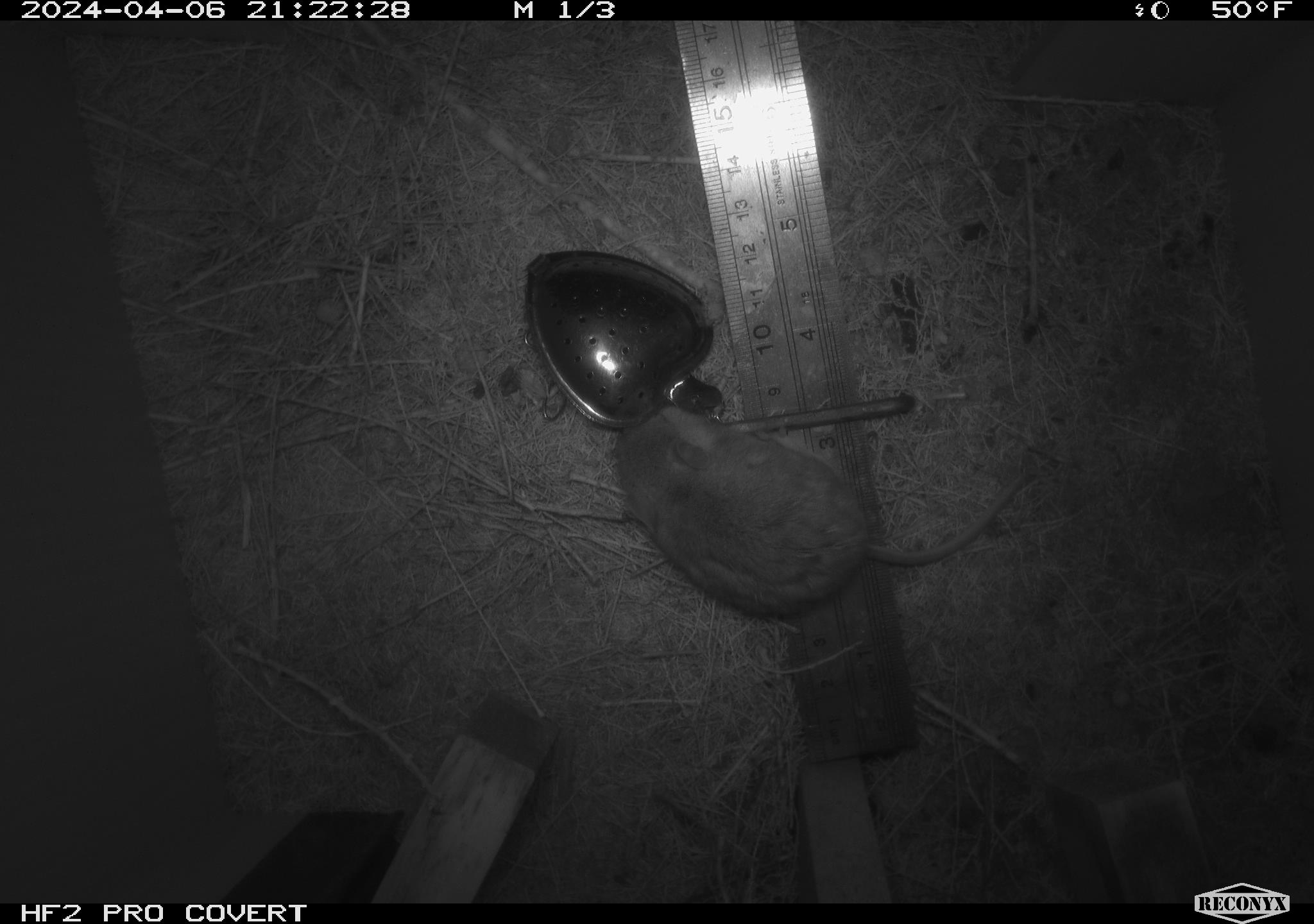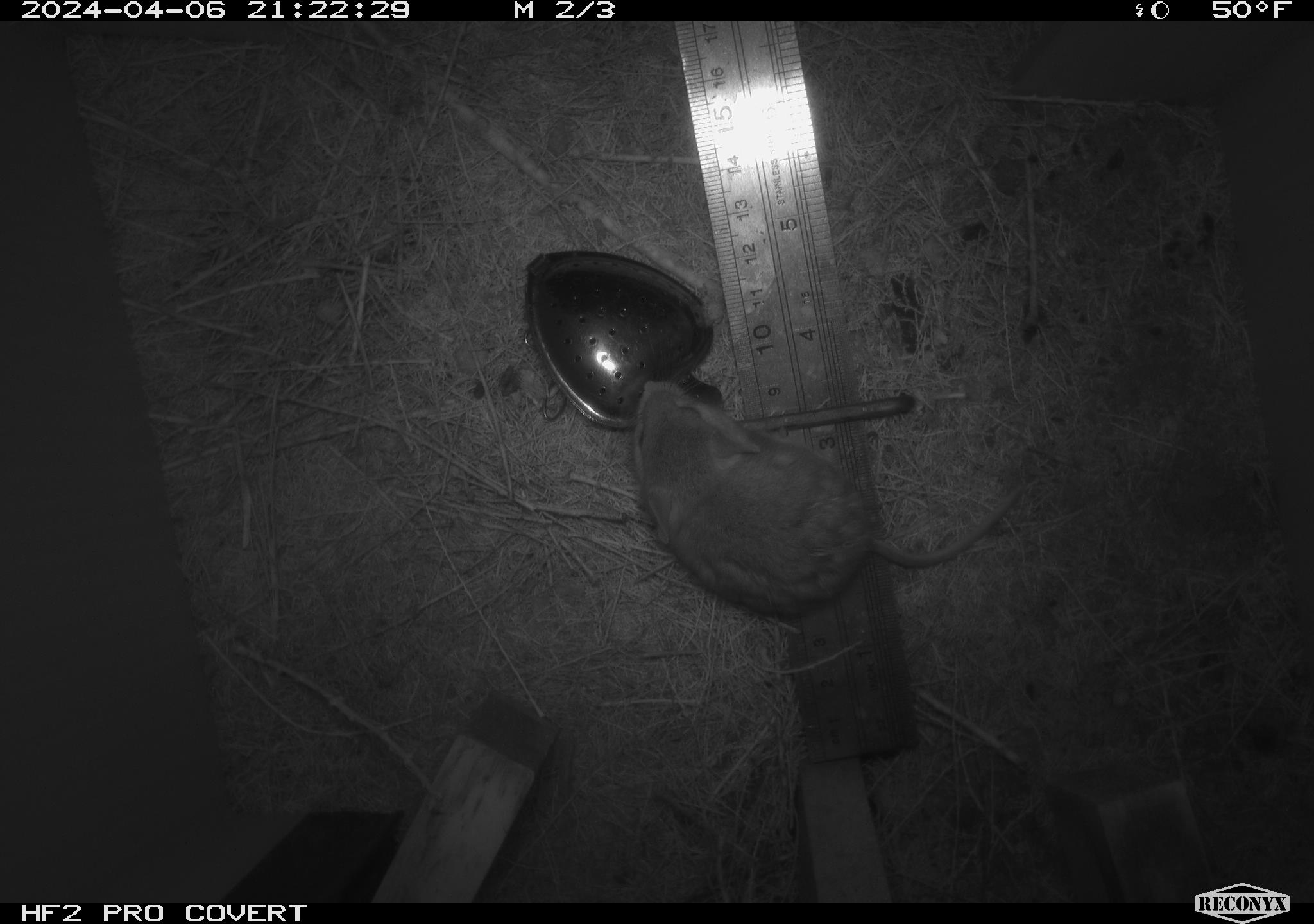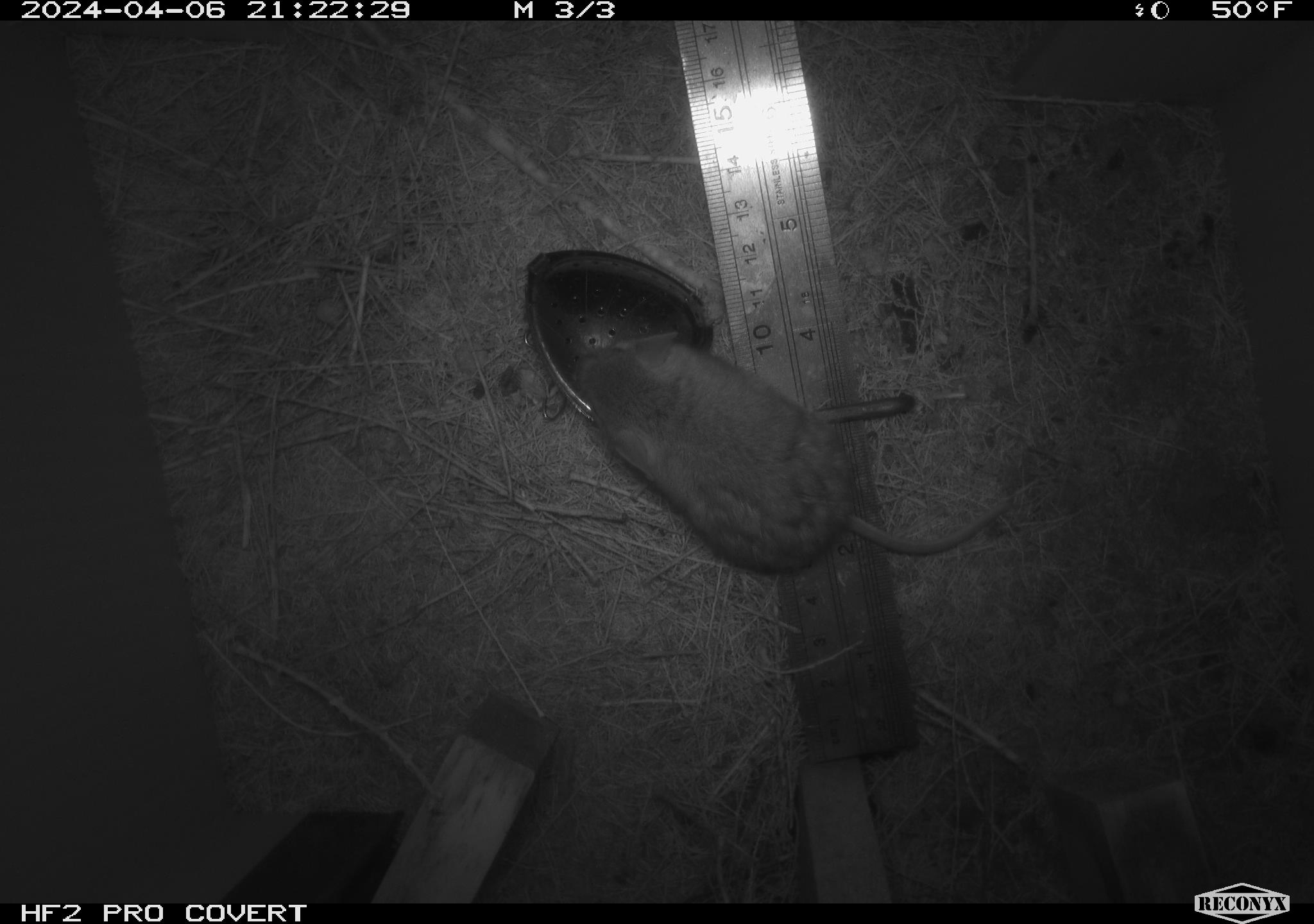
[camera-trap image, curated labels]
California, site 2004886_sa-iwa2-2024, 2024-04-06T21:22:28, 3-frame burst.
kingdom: Animalia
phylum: Chordata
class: Mammalia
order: Rodentia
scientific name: Rodentia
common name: mouse species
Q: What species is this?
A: Mouse species (Rodentia).